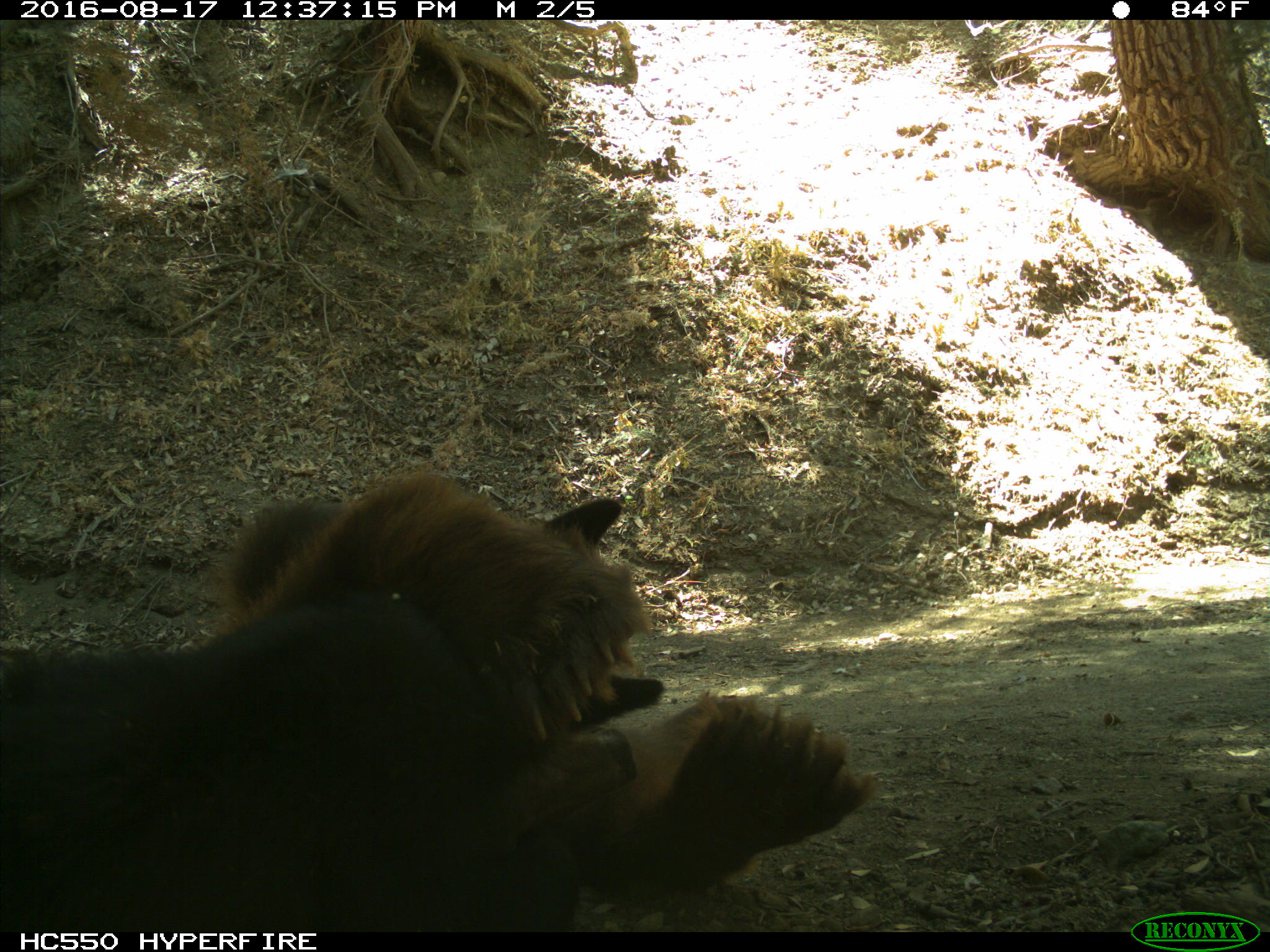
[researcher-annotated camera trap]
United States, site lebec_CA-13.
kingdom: Animalia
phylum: Chordata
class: Mammalia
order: Carnivora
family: Ursidae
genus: Ursus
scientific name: Ursus americanus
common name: american black bear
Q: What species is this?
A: Ursus americanus (american black bear).